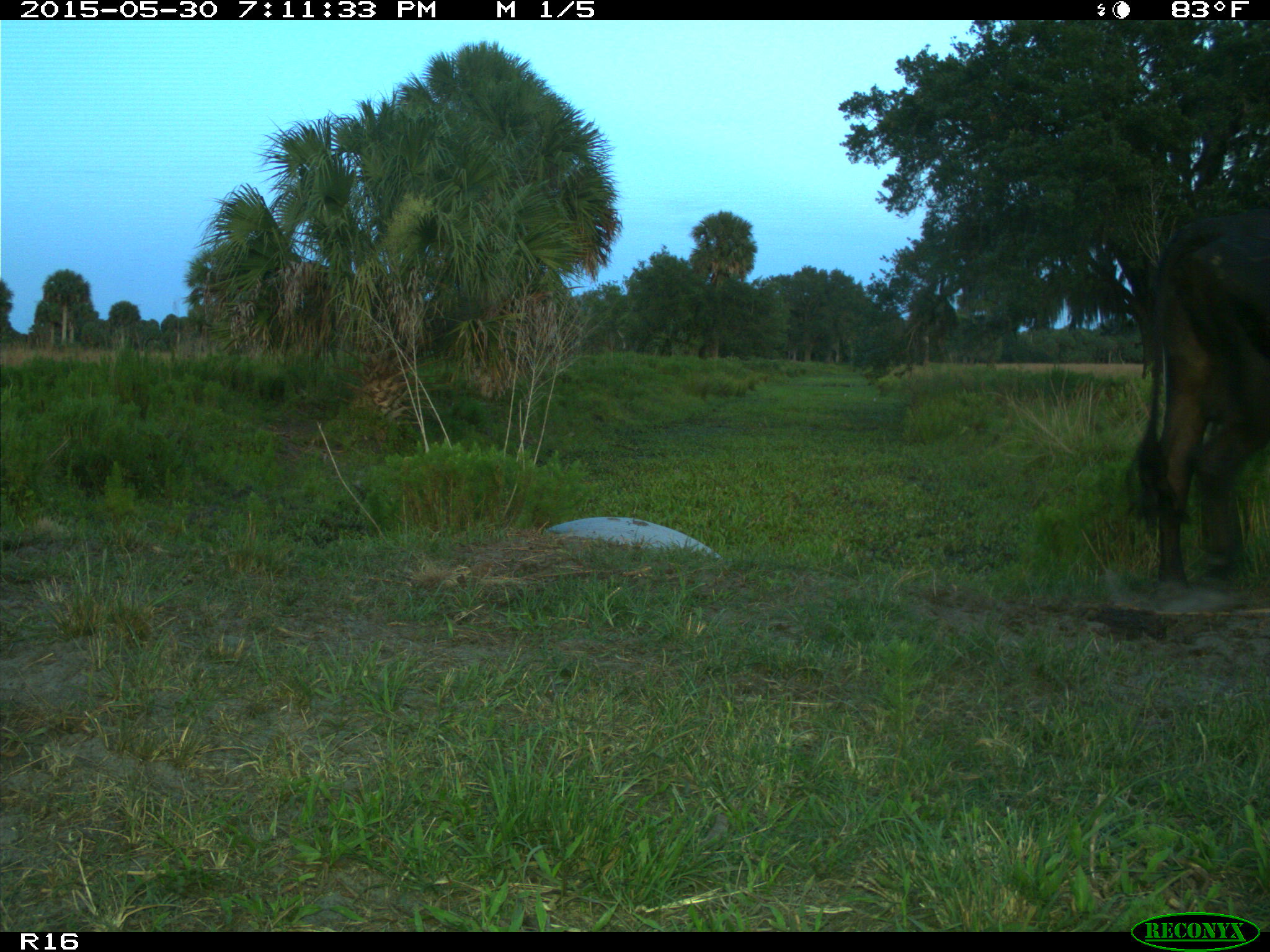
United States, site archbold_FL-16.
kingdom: Animalia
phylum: Chordata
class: Mammalia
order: Artiodactyla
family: Bovidae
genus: Bos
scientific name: Bos taurus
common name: domestic cow